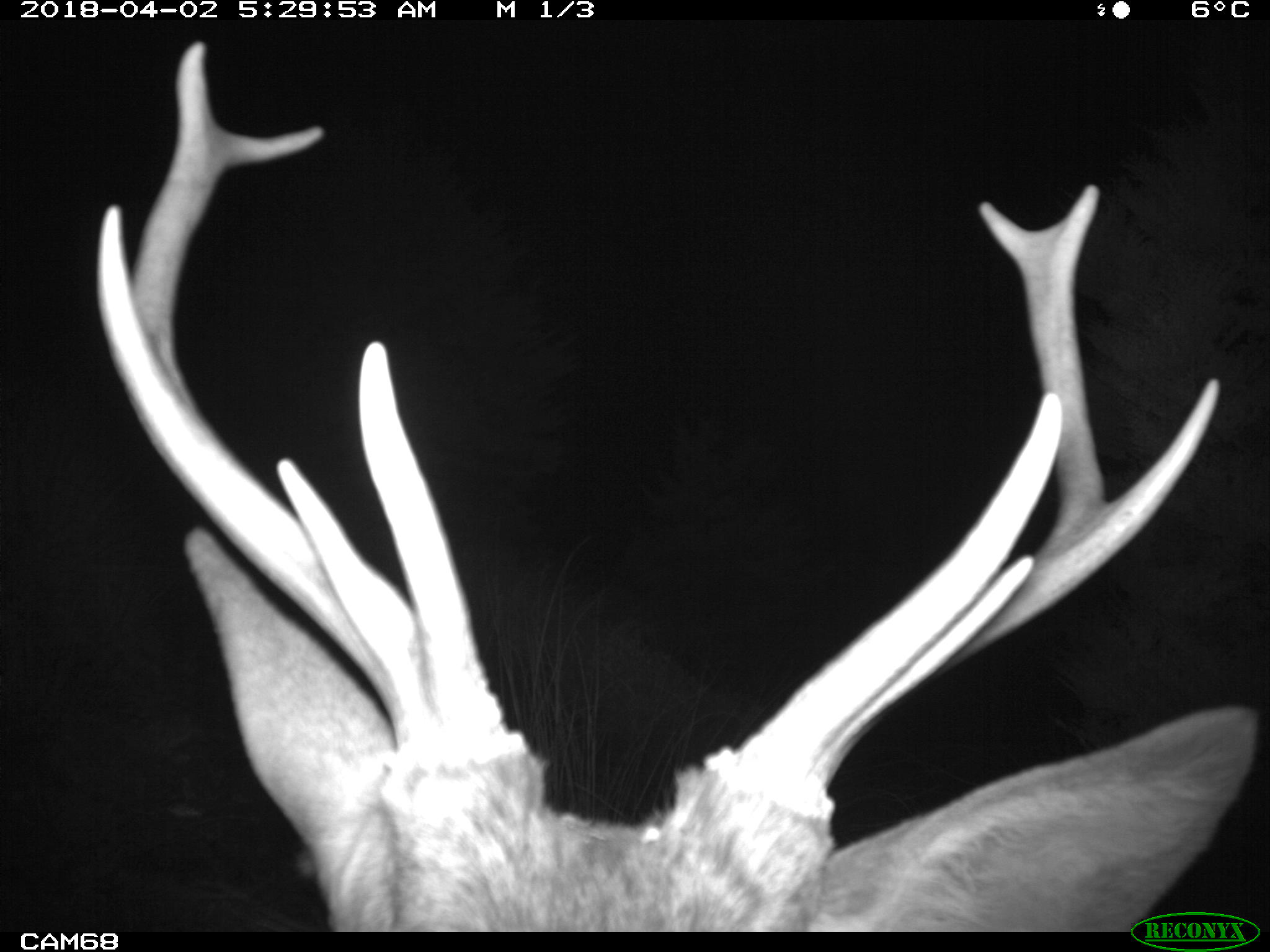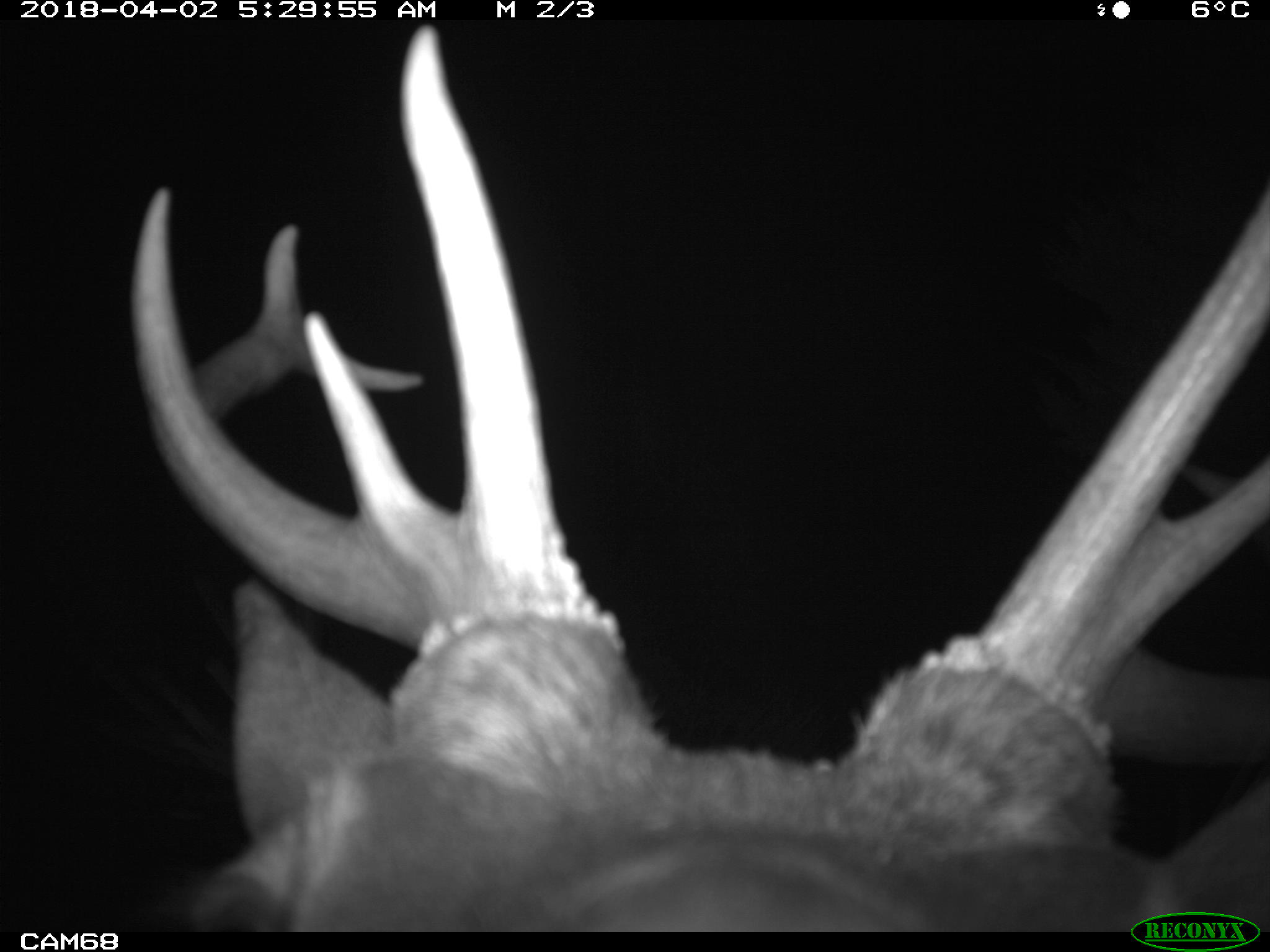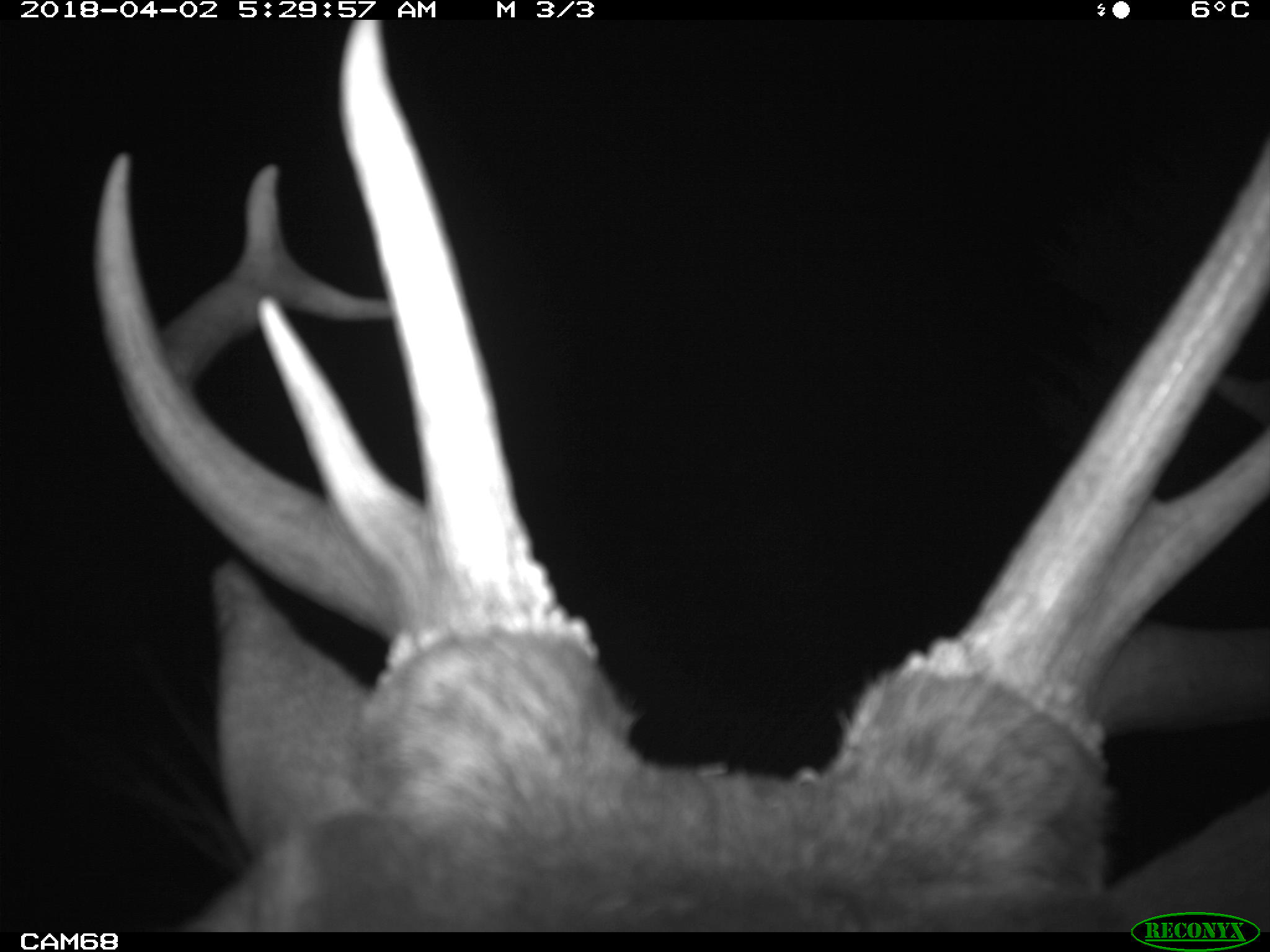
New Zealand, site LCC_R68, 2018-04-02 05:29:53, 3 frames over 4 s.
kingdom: Animalia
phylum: Chordata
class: Mammalia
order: Artiodactyla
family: Cervidae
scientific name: Cervidae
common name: deer